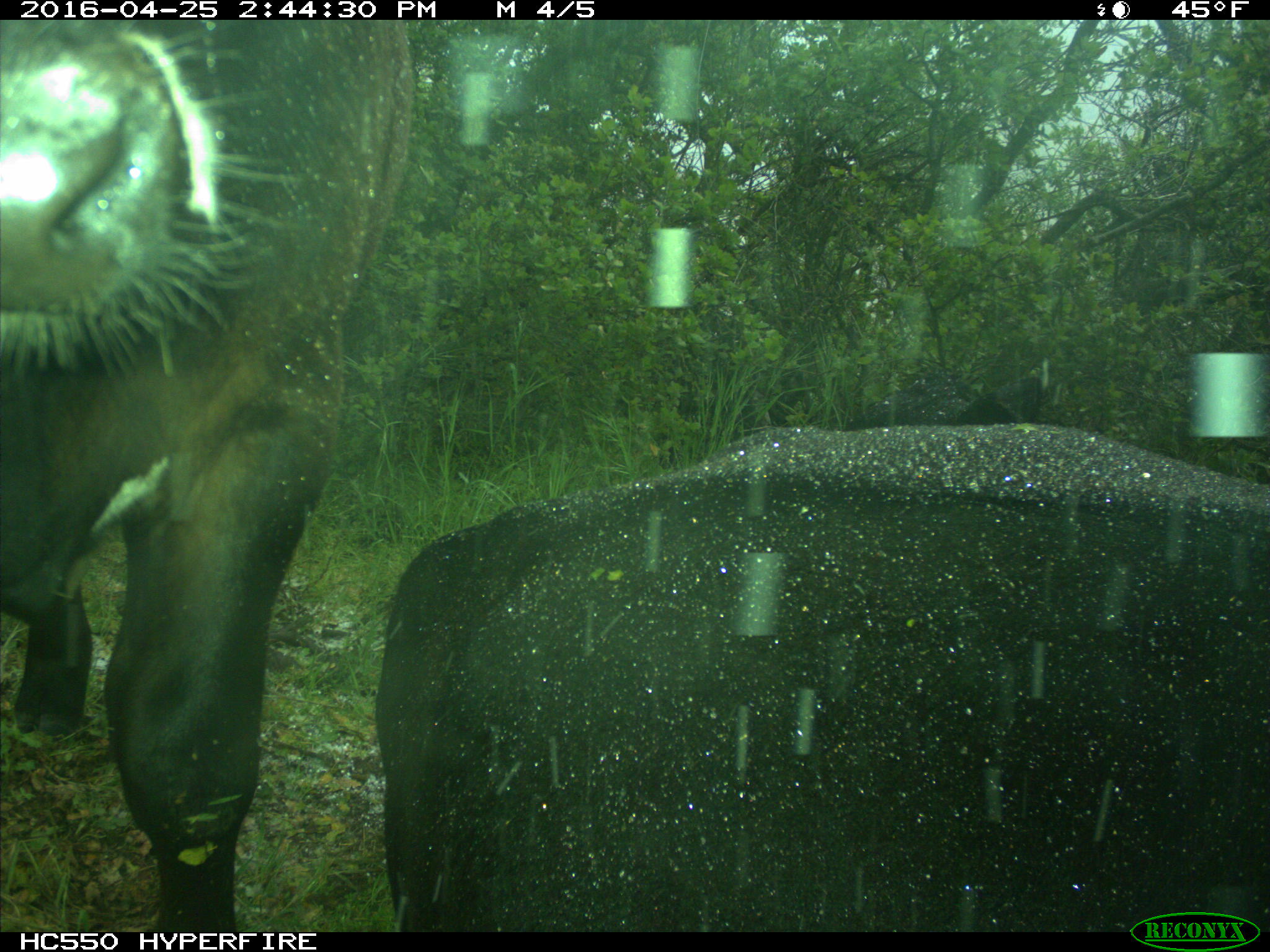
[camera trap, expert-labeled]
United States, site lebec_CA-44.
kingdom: Animalia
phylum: Chordata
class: Mammalia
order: Artiodactyla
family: Bovidae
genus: Bos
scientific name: Bos taurus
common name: domestic cow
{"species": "Bos taurus (domestic cow)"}